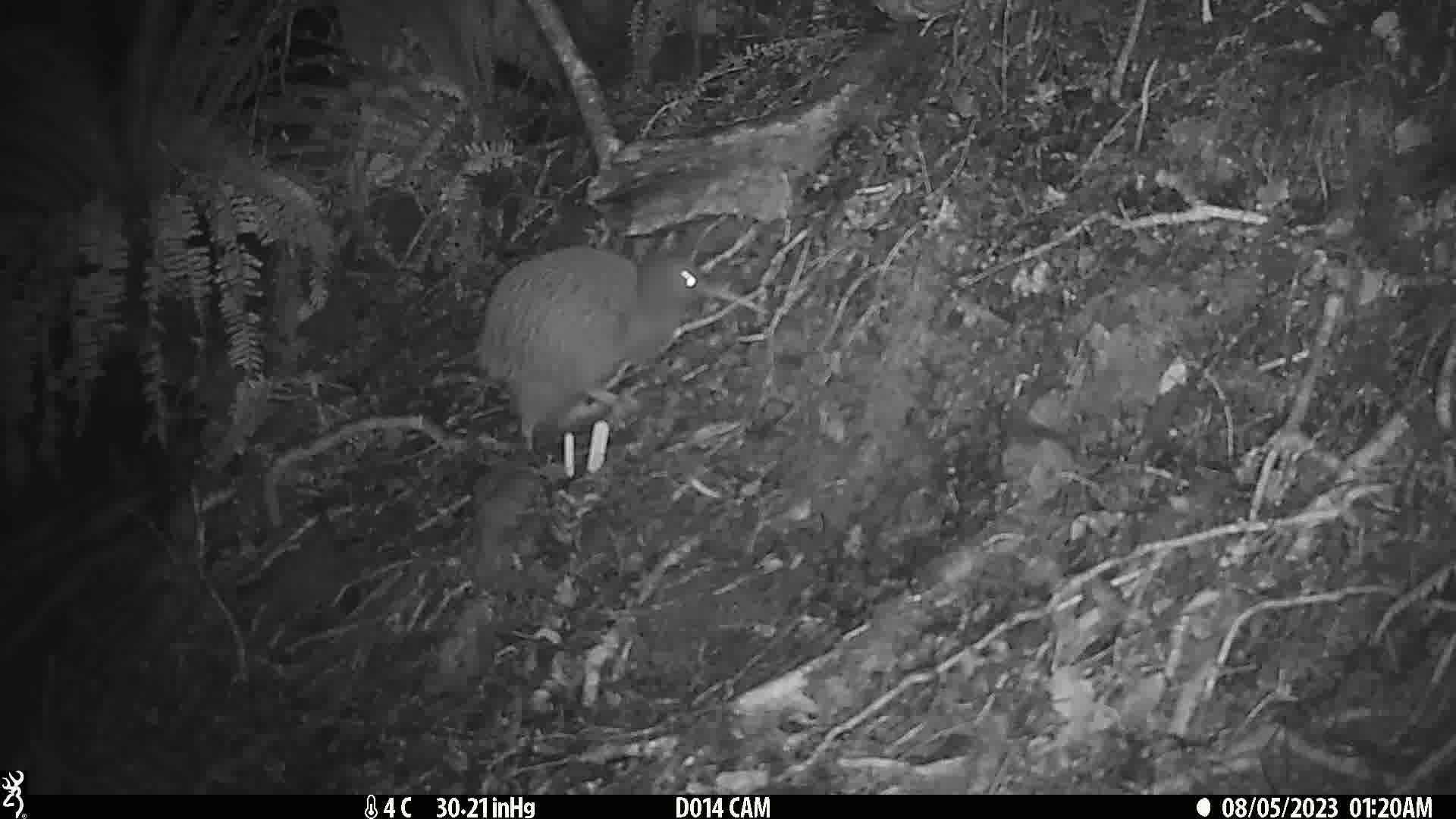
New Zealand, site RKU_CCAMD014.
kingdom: Animalia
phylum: Chordata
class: Aves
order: Apterygiformes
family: Apterygidae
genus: Apteryx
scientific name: Apteryx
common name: kiwi